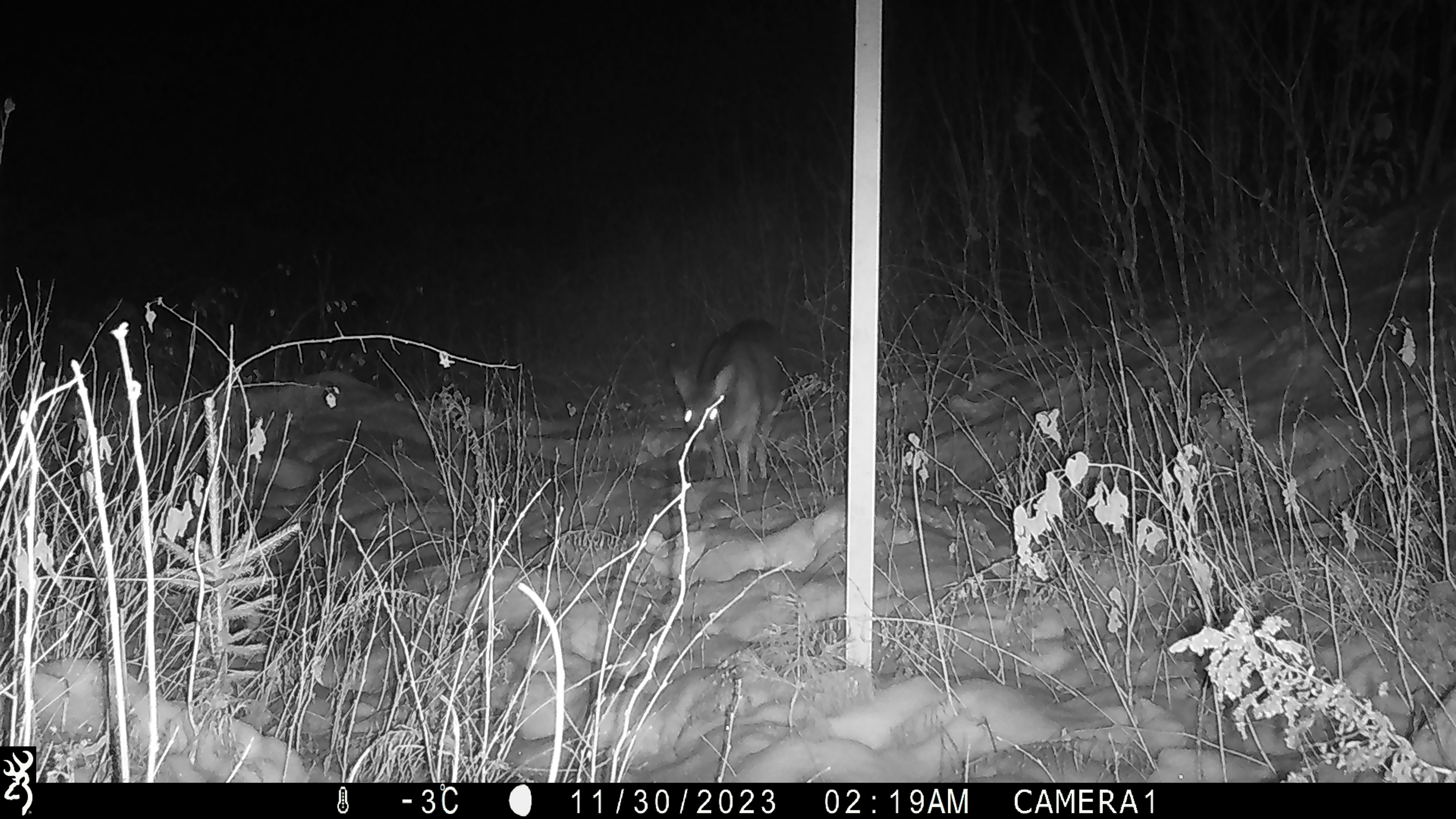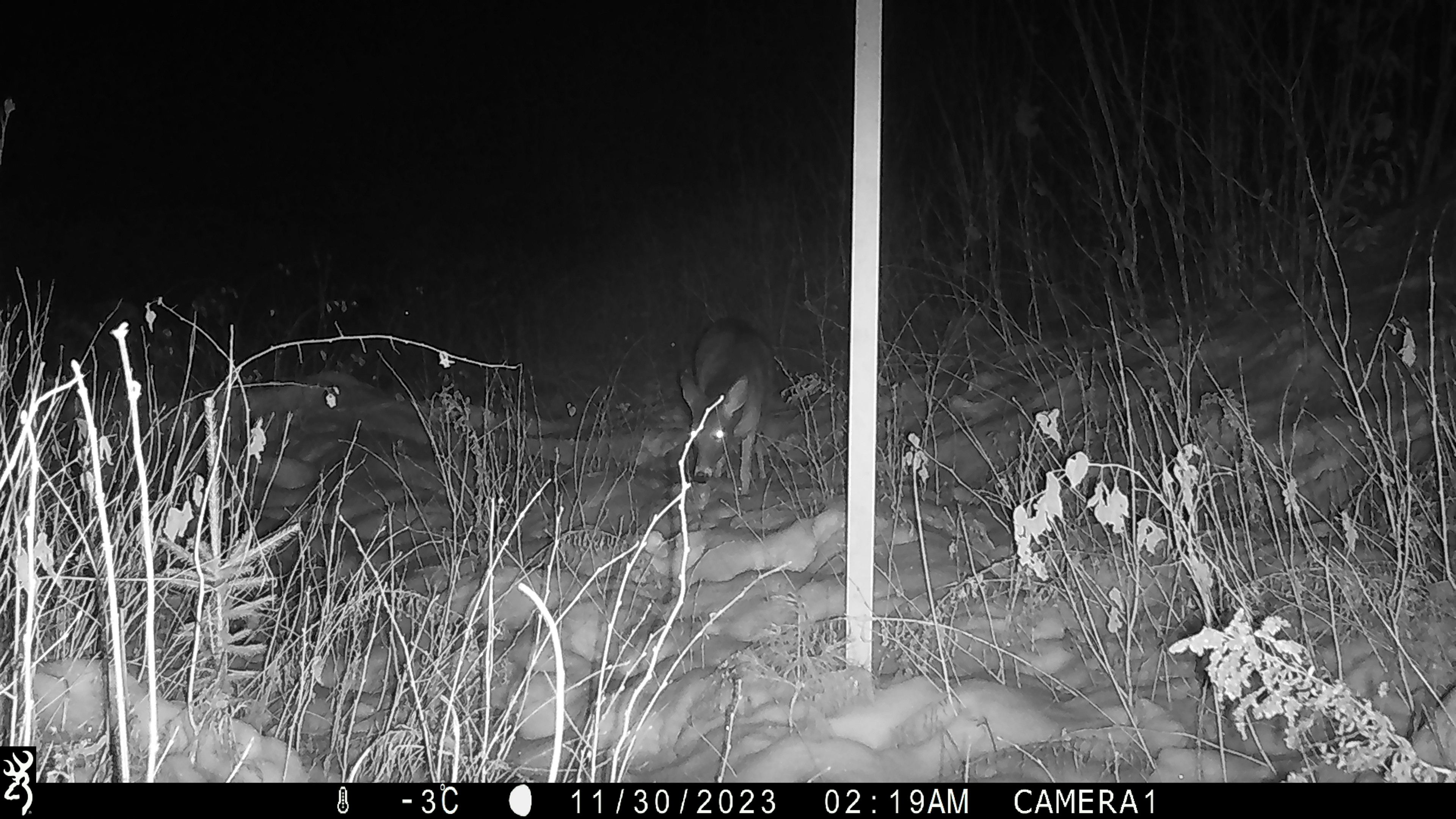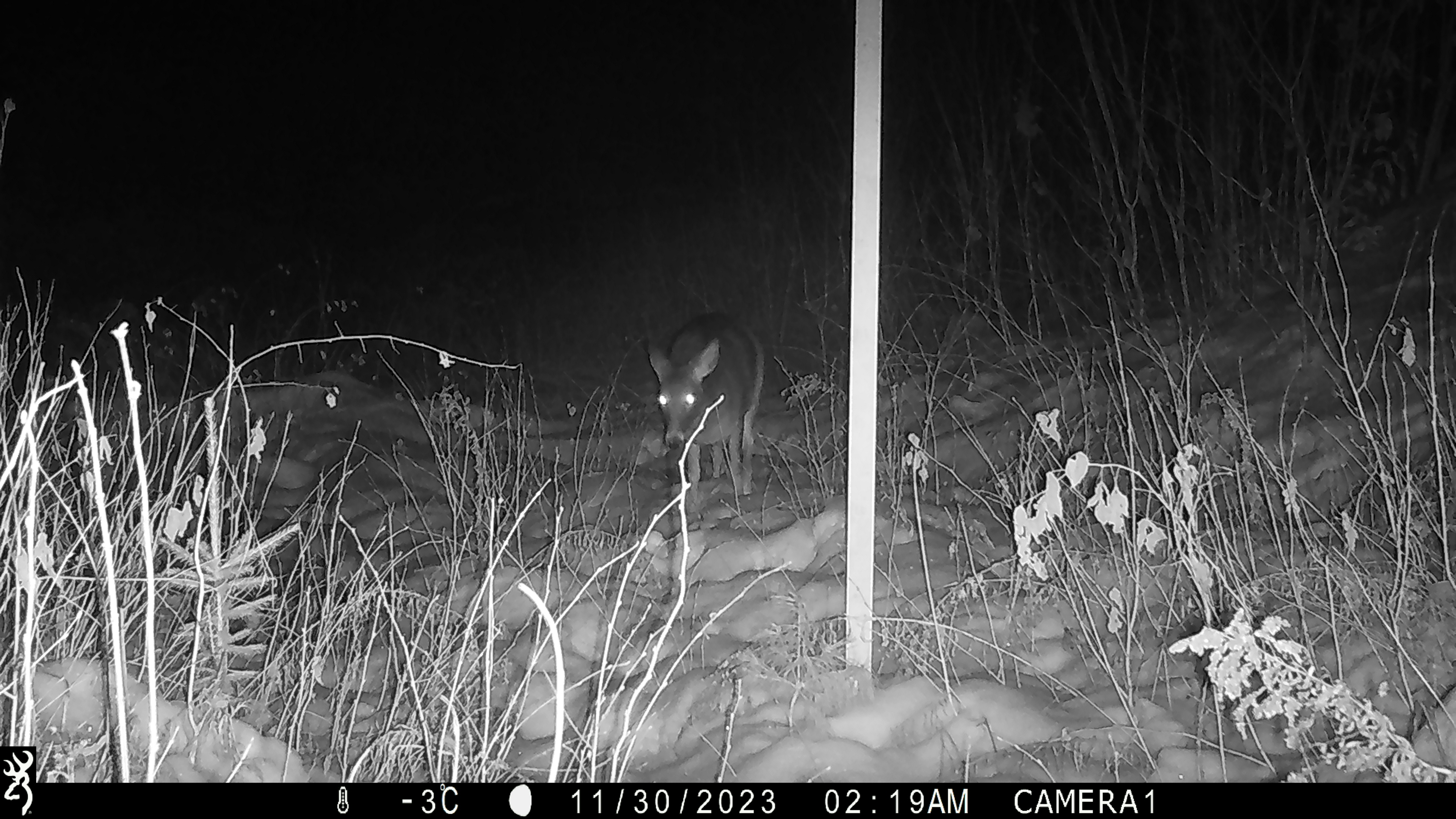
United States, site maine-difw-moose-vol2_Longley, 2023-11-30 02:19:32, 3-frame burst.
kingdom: Animalia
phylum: Chordata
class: Mammalia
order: Artiodactyla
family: Cervidae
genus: Odocoileus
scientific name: Odocoileus virginianus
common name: white-tailed deer